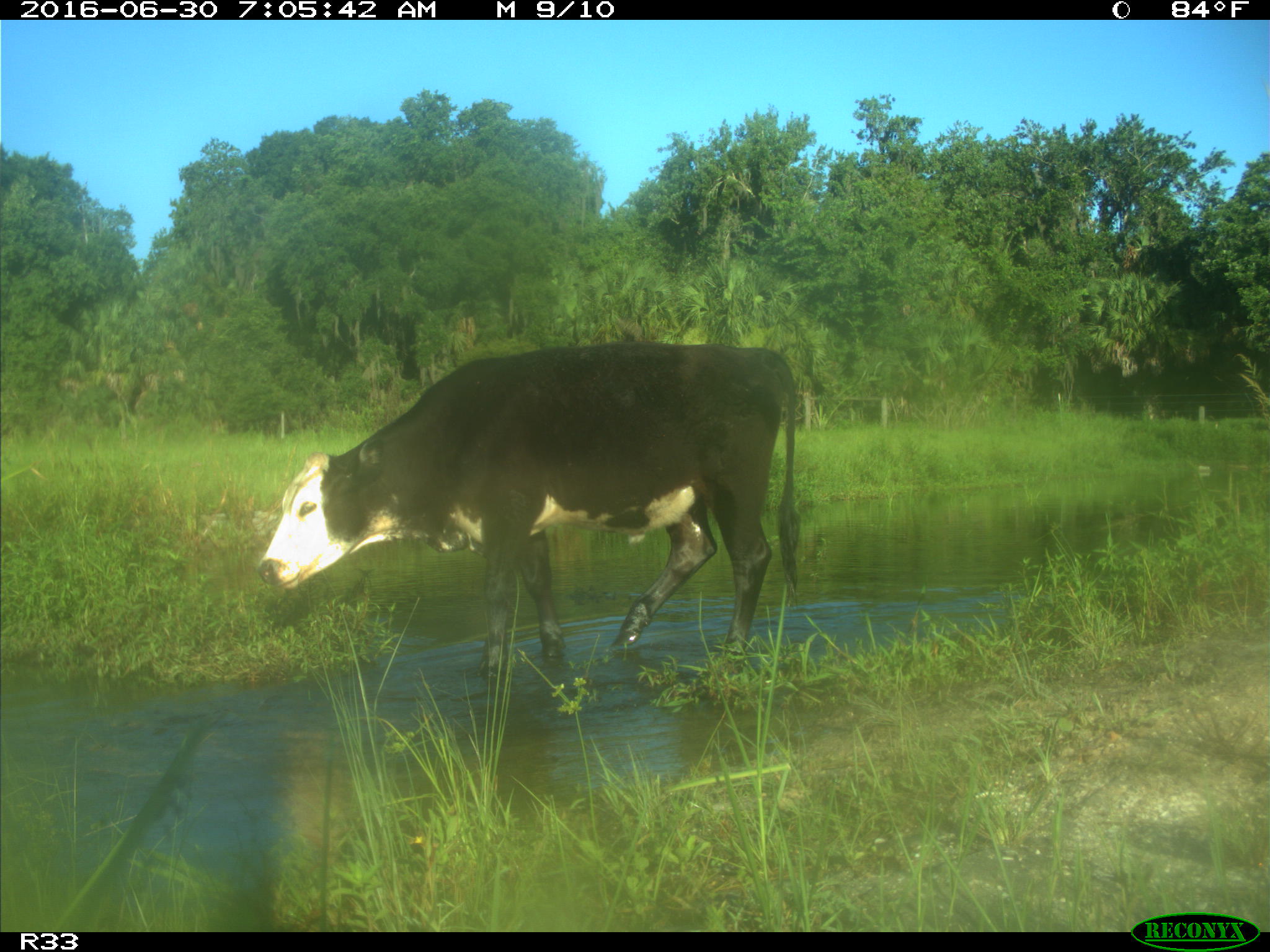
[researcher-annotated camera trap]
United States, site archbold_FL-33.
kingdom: Animalia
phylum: Chordata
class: Mammalia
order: Artiodactyla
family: Bovidae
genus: Bos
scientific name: Bos taurus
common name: domestic cow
Bos taurus (domestic cow).